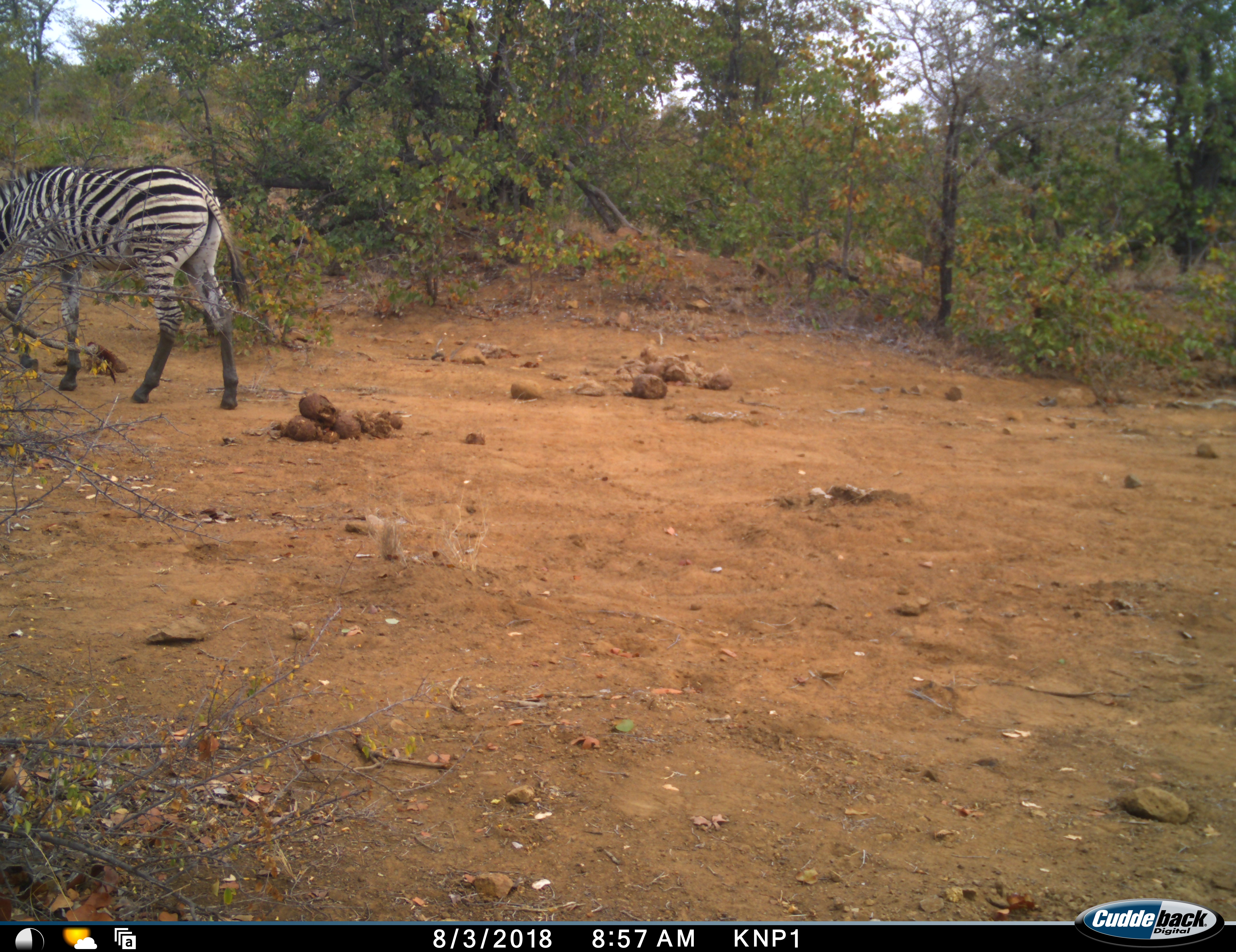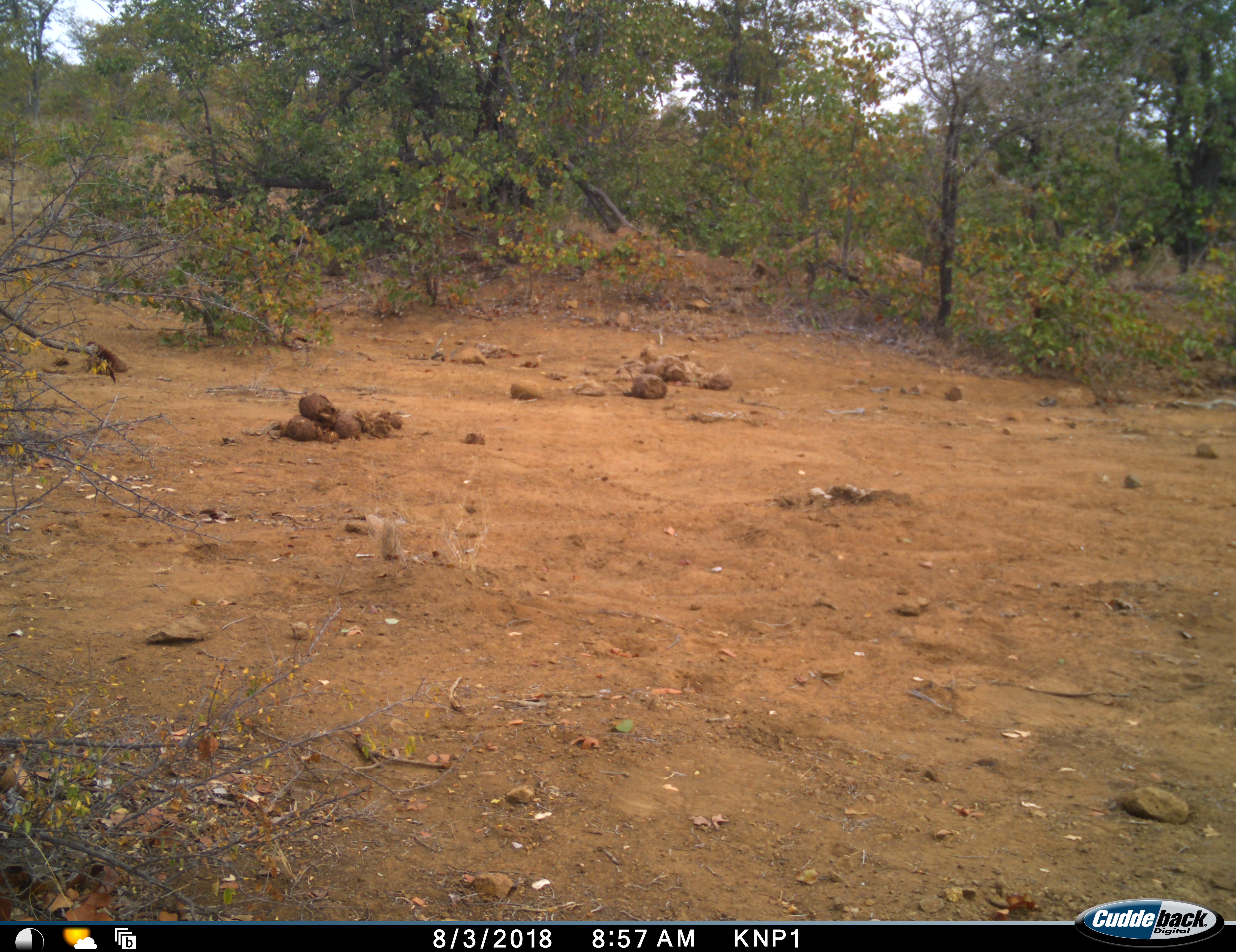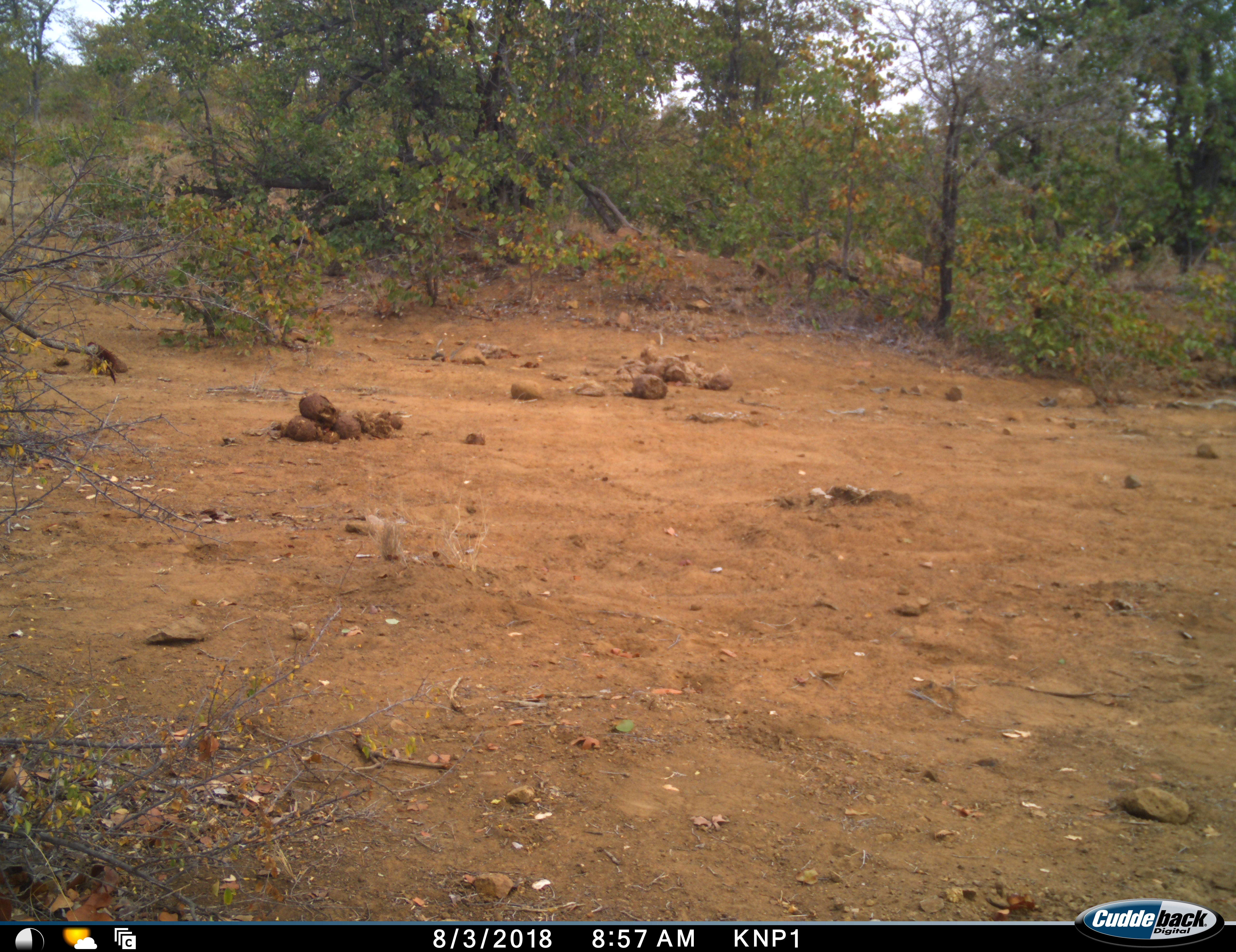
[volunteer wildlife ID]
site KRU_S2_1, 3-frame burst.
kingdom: Animalia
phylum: Chordata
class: Mammalia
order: Perissodactyla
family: Equidae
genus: Equus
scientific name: Equus quagga burchellii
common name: burchell's zebra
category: zebraburchells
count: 1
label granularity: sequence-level